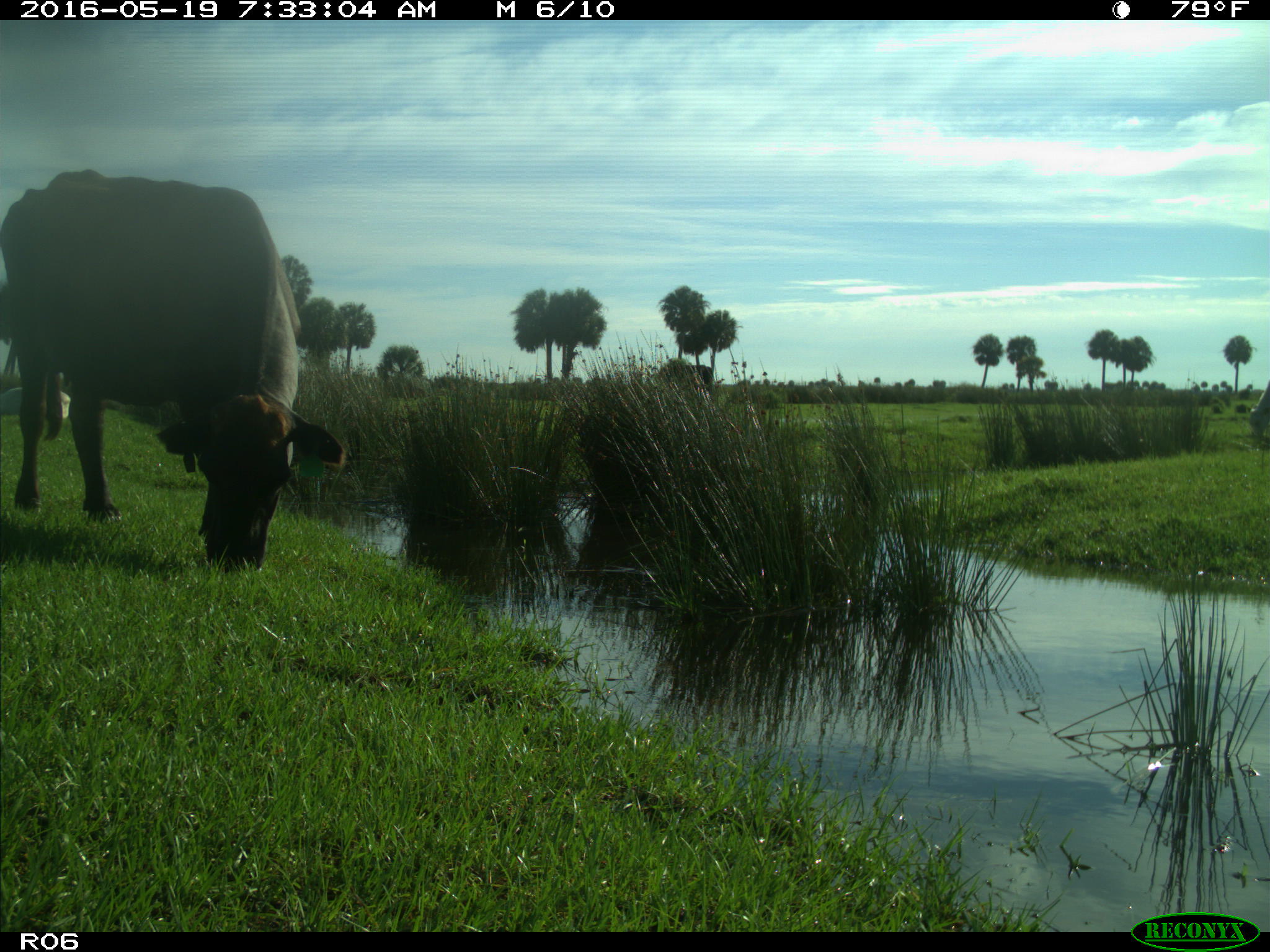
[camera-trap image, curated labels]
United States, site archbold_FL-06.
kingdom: Animalia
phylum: Chordata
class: Mammalia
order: Artiodactyla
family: Bovidae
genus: Bos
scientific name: Bos taurus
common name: domestic cow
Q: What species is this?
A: Bos taurus (domestic cow).